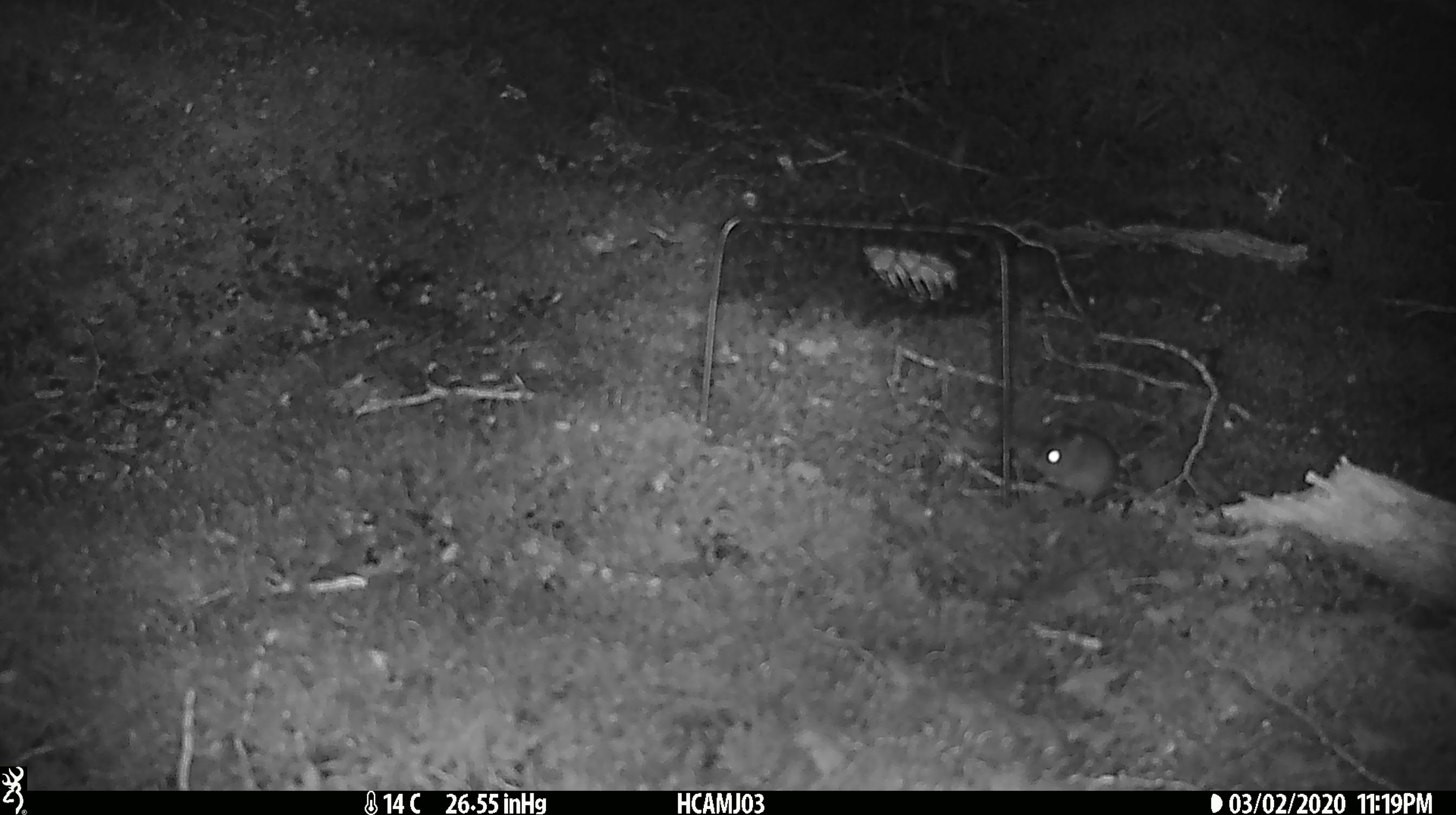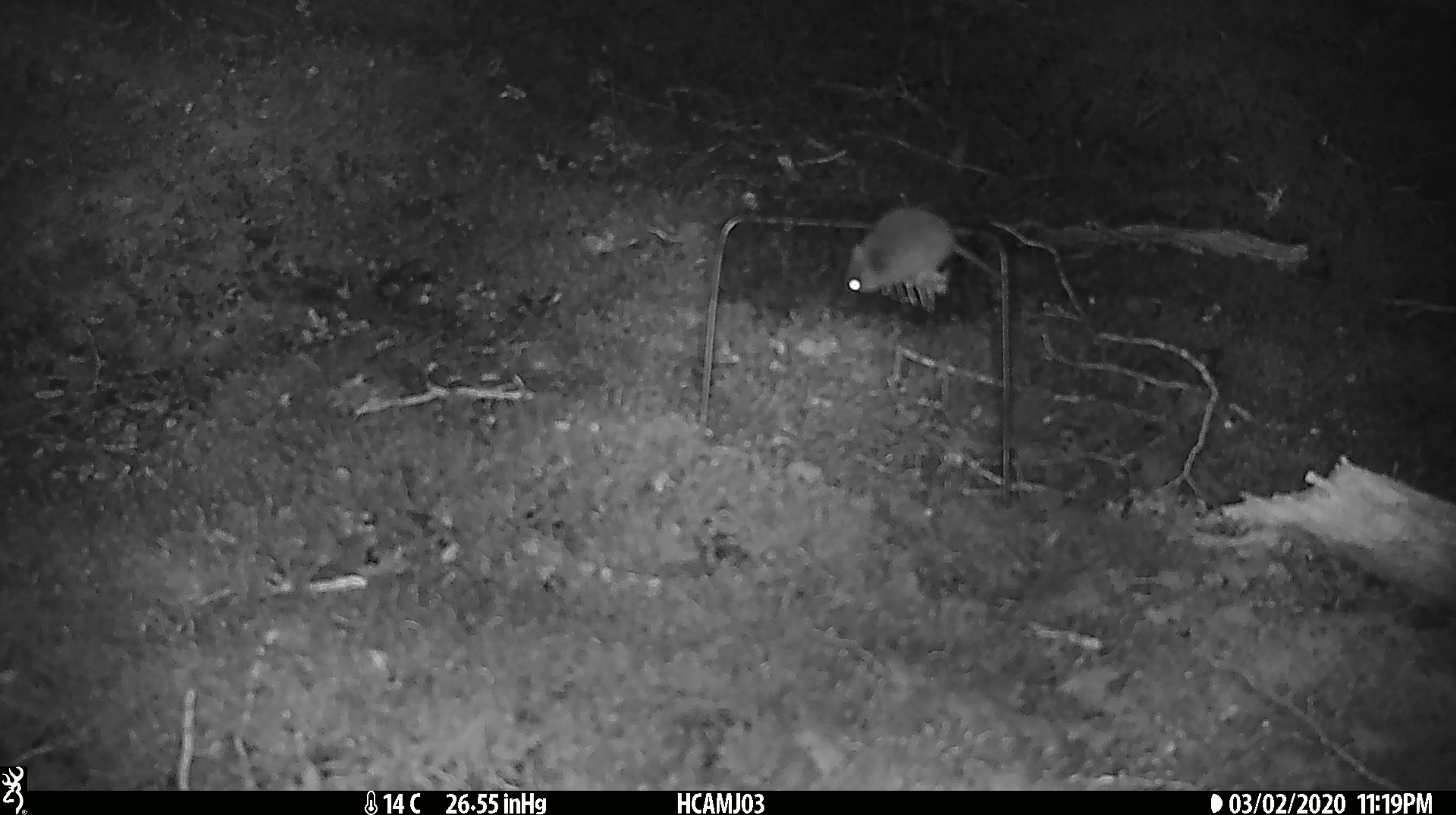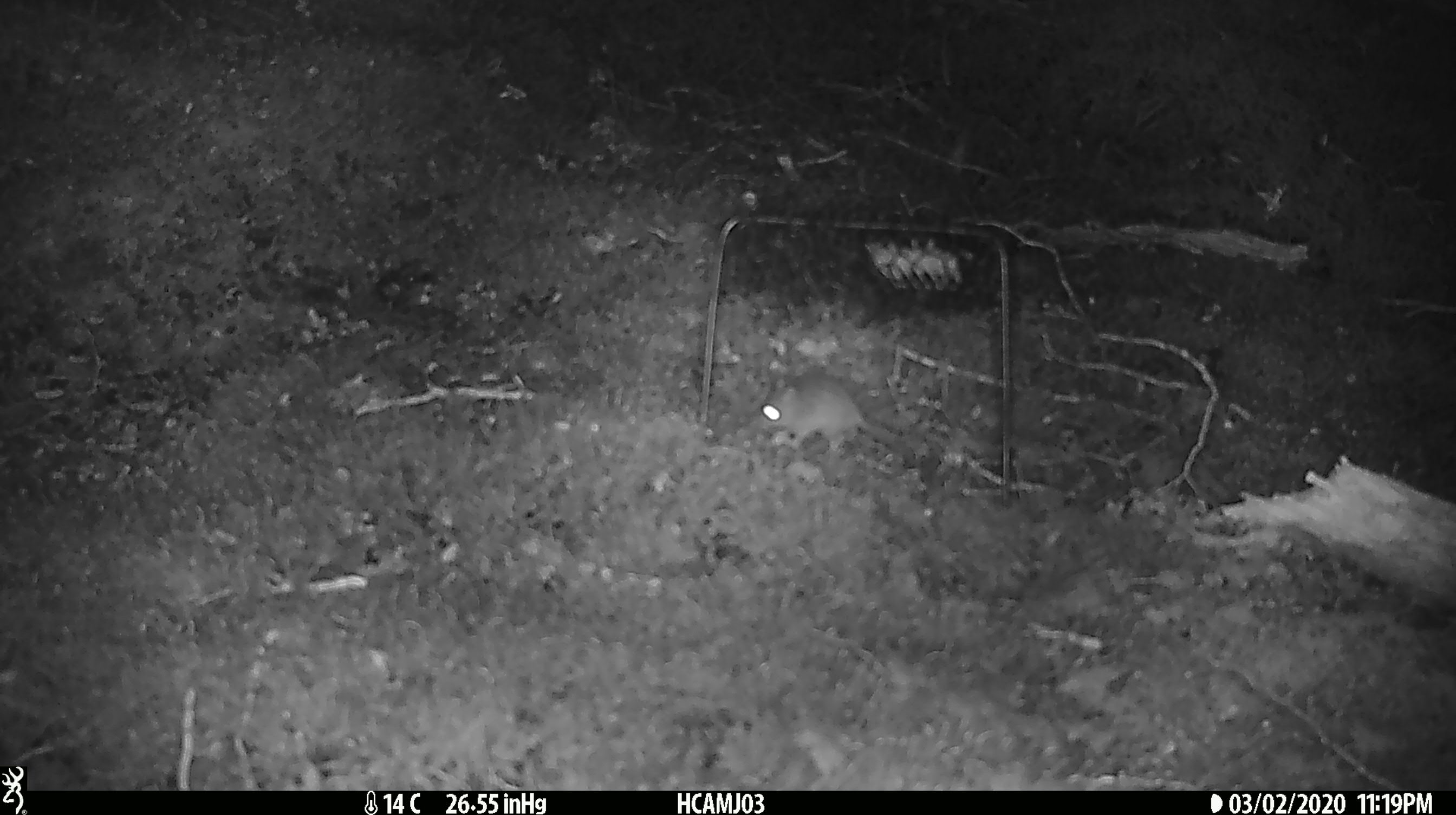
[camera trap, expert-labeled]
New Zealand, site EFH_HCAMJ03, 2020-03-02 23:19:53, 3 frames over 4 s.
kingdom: Animalia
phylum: Chordata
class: Mammalia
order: Rodentia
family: Muridae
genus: Mus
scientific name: Mus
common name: mouse